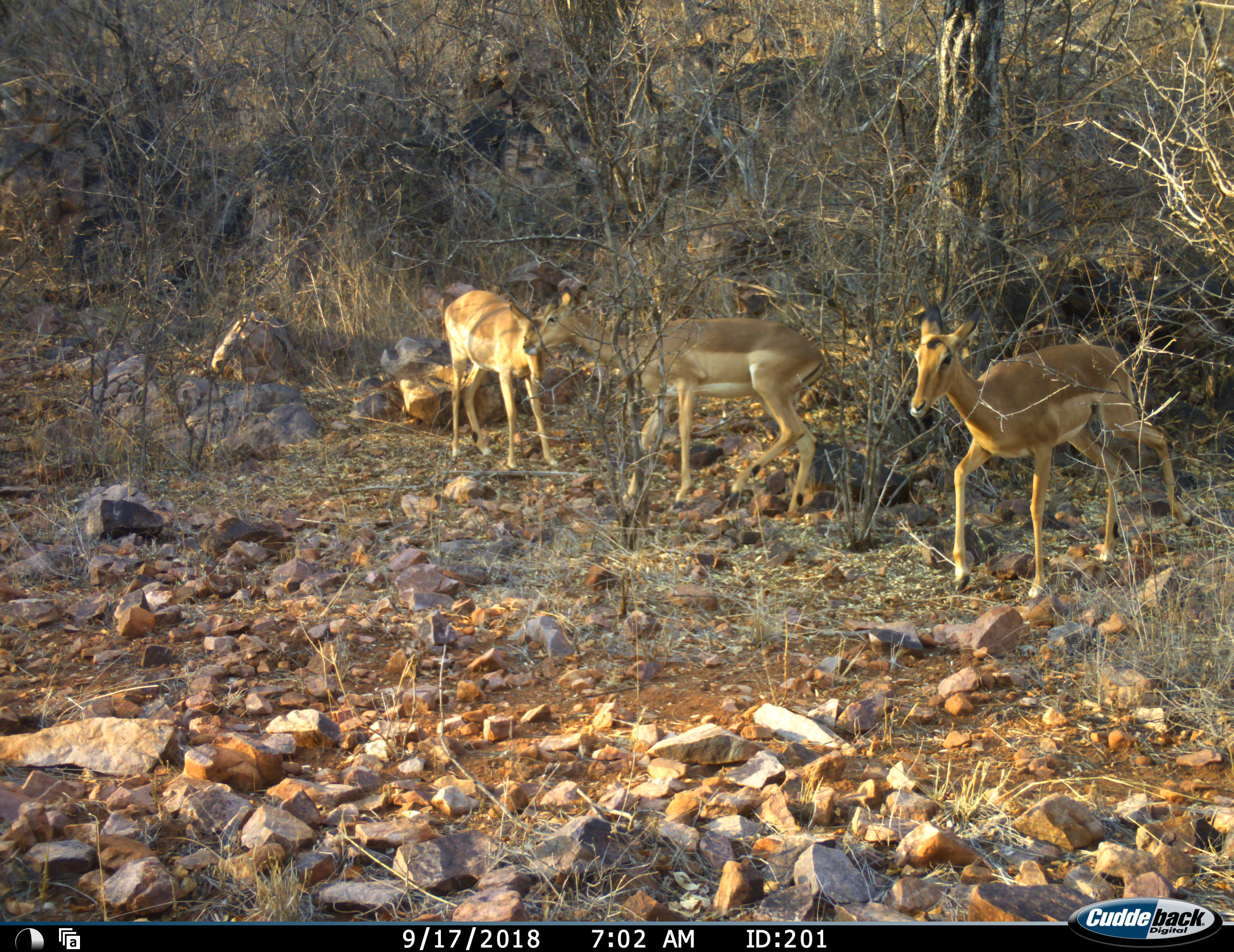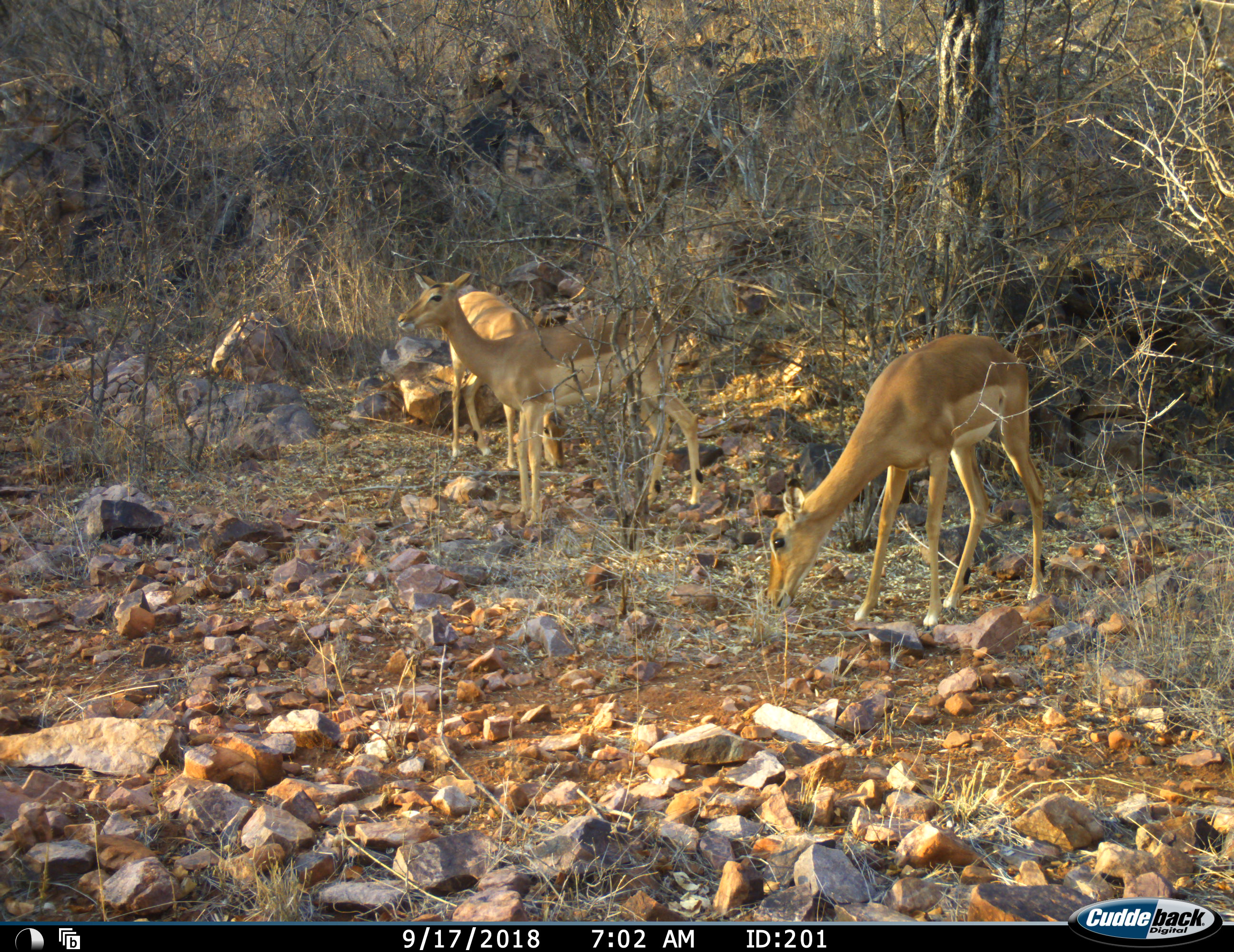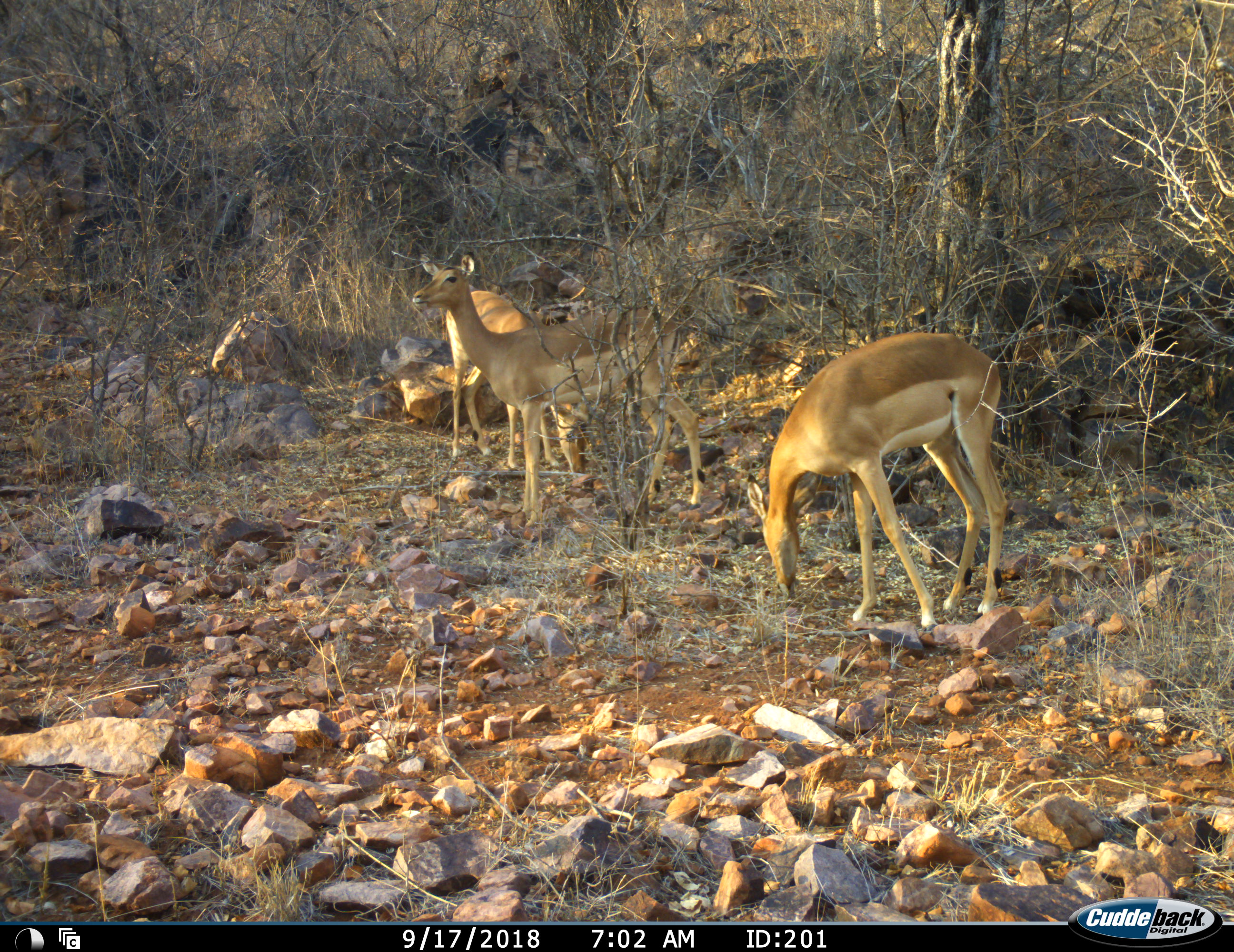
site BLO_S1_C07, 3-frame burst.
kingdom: Animalia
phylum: Chordata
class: Mammalia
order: Artiodactyla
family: Bovidae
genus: Aepyceros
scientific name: Aepyceros melampus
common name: impala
Impala (Aepyceros melampus), count 3. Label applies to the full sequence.